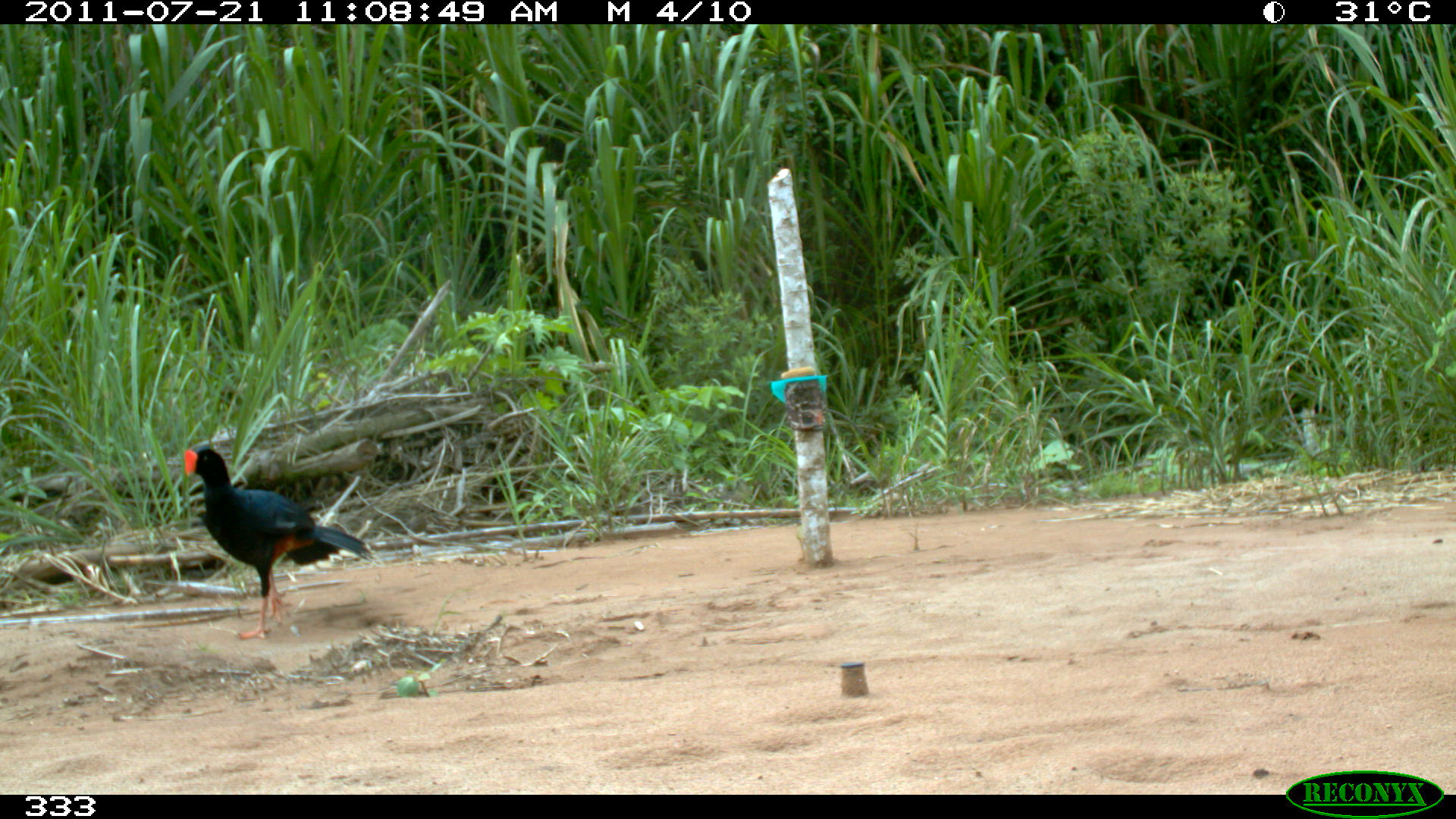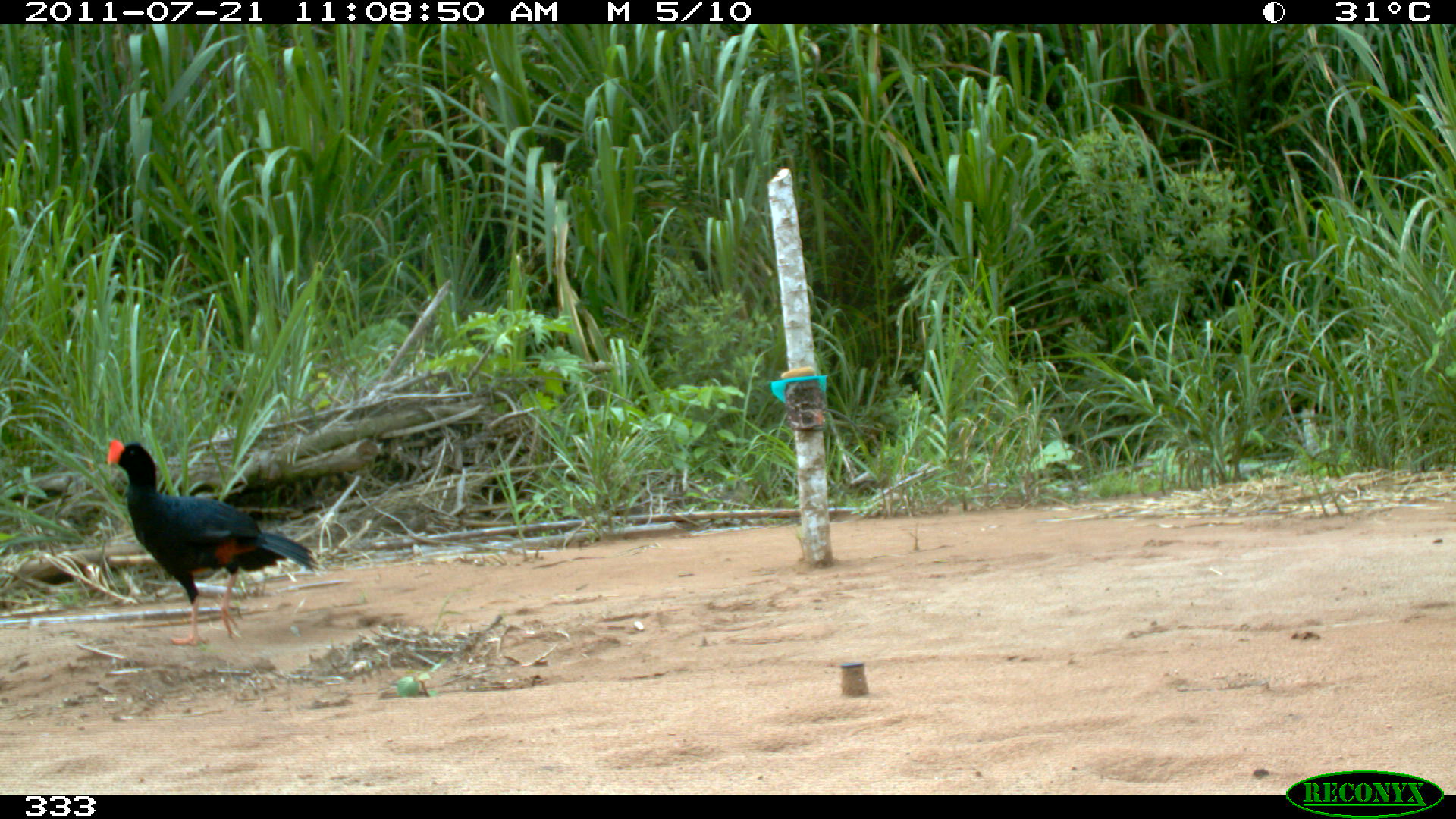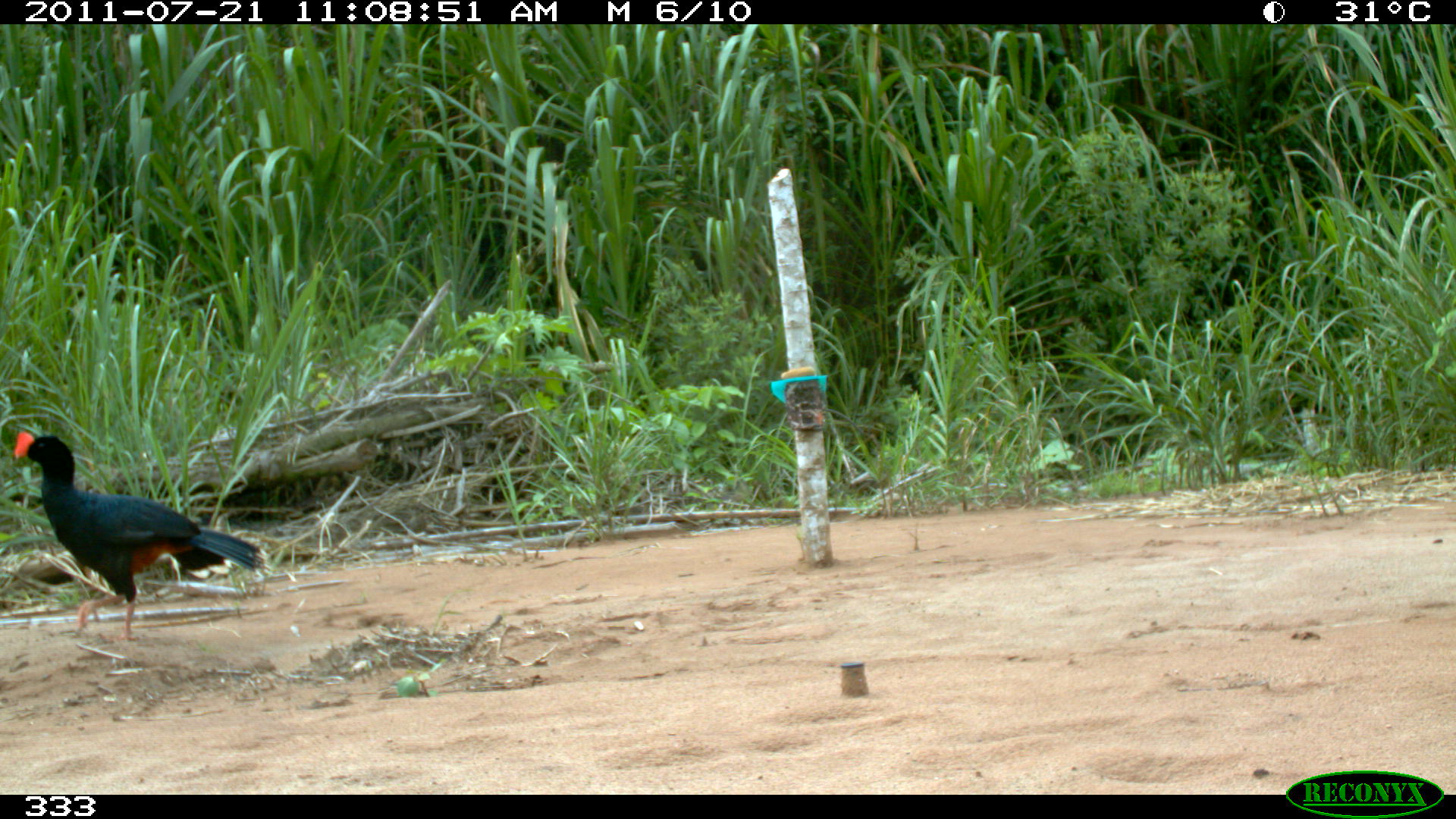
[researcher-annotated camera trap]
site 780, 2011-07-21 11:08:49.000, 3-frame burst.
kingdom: Animalia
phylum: Chordata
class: Aves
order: Galliformes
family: Cracidae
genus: Mitu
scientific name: Mitu tuberosum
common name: razor-billed curassow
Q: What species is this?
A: Mitu tuberosum (razor-billed curassow).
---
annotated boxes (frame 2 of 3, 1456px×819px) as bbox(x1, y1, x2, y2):
mitu tuberosum: bbox(105, 438, 327, 645)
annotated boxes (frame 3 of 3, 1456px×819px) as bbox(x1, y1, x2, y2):
mitu tuberosum: bbox(12, 428, 274, 642)